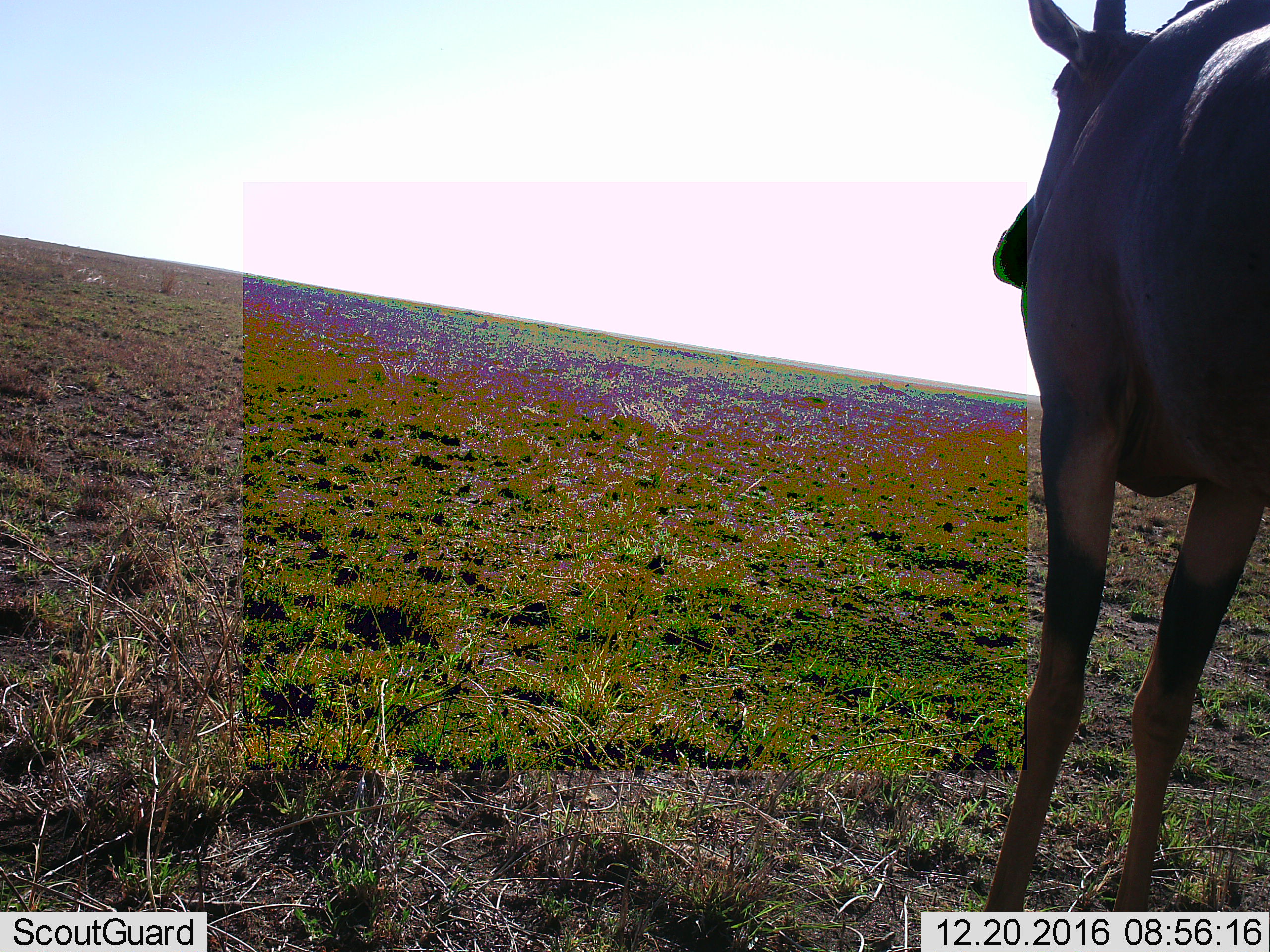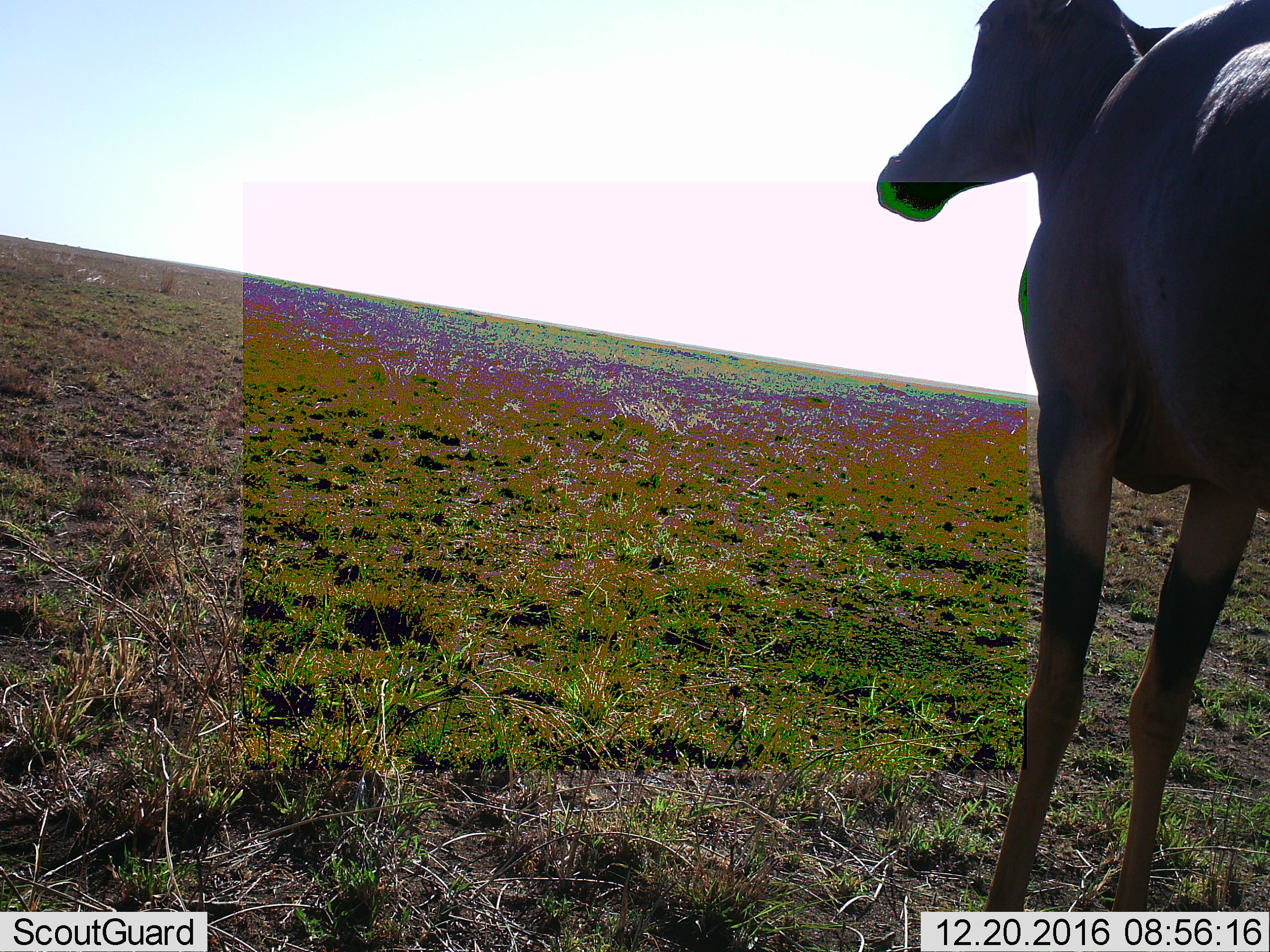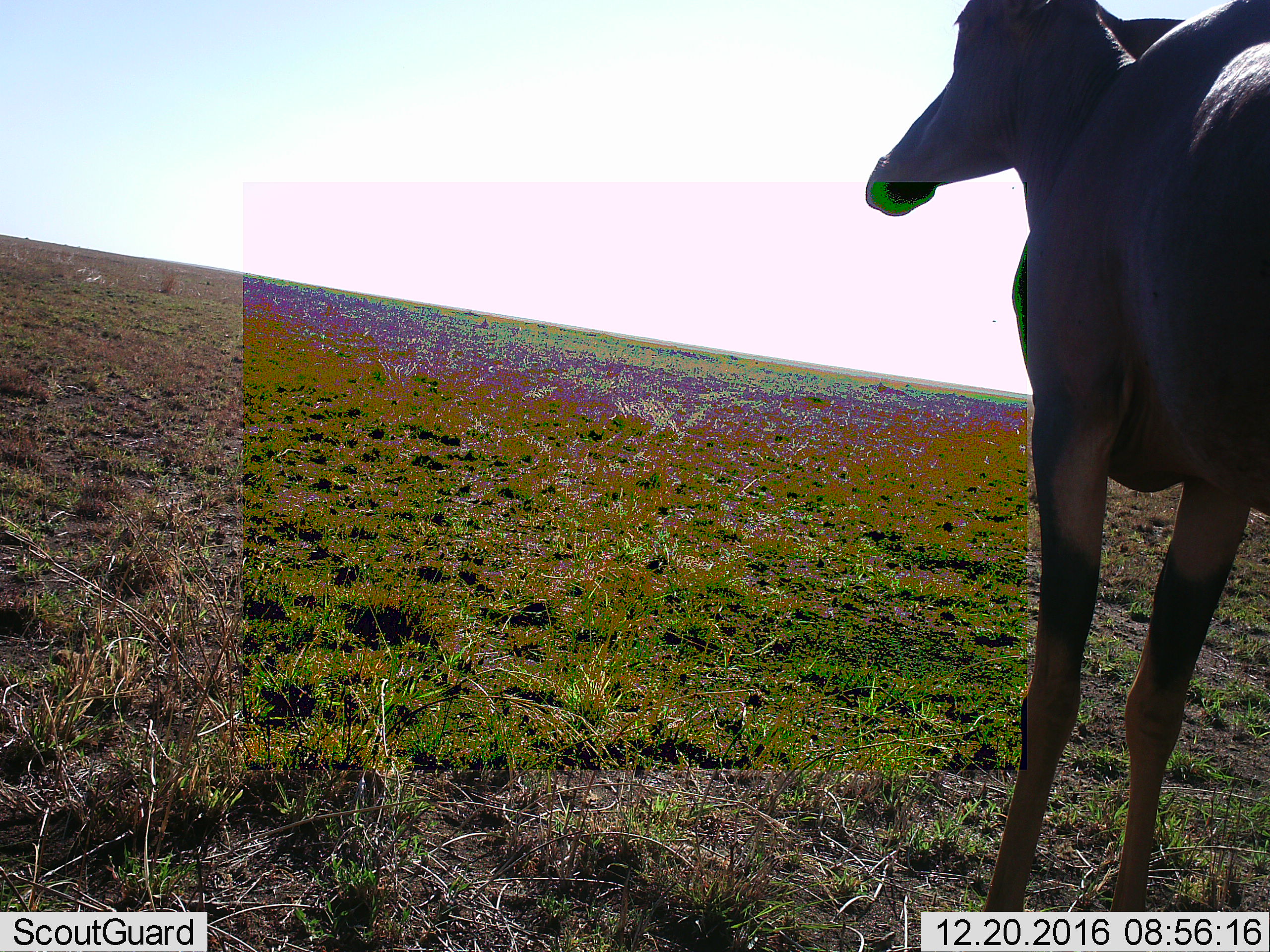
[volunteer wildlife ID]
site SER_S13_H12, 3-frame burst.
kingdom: Animalia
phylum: Chordata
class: Mammalia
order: Artiodactyla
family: Bovidae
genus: Damaliscus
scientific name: Damaliscus lunatus jimela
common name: topi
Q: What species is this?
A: Topi (Damaliscus lunatus jimela).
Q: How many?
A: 1.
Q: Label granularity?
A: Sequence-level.